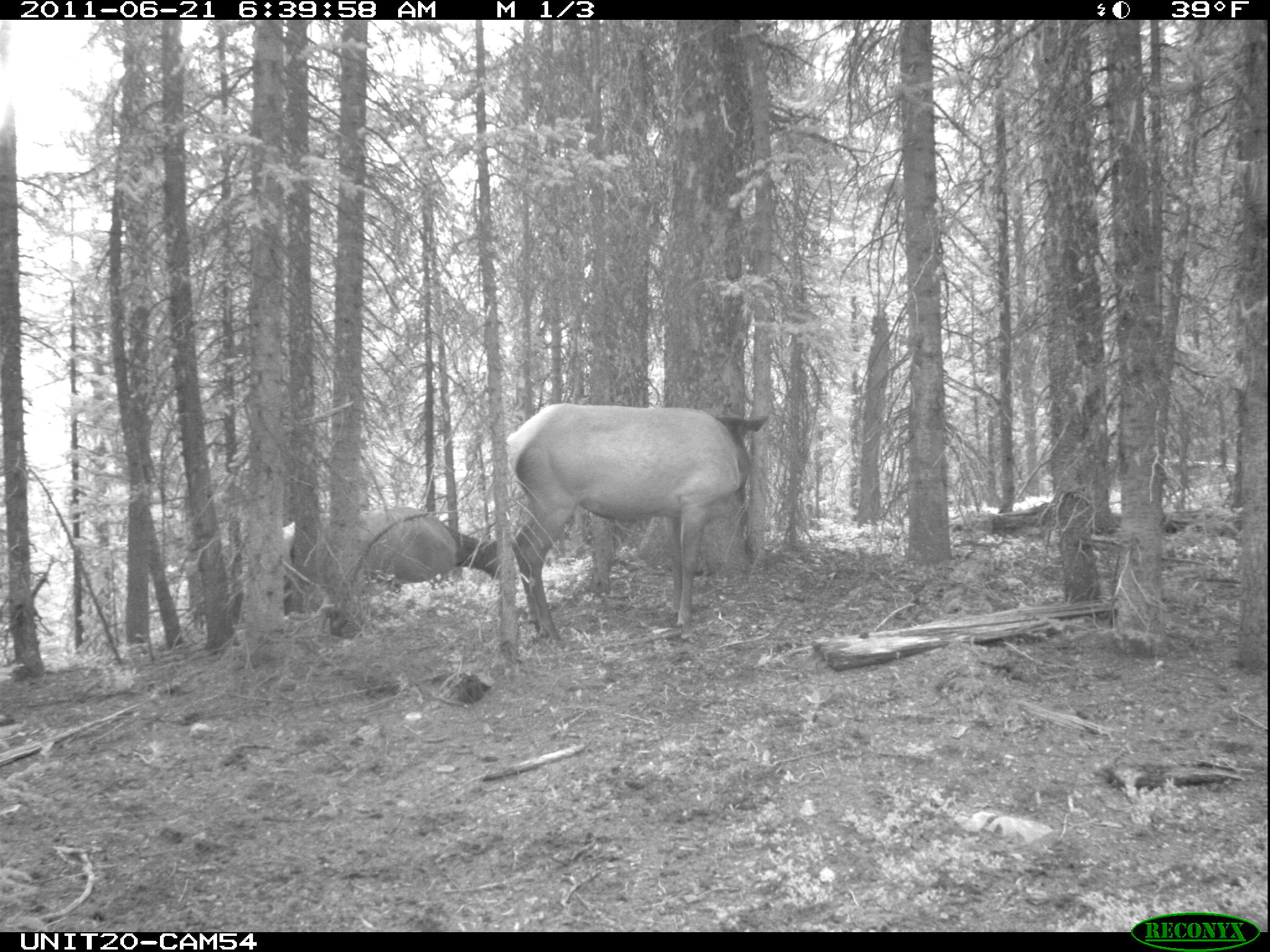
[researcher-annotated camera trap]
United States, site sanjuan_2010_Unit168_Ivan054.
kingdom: Animalia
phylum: Chordata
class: Mammalia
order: Artiodactyla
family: Cervidae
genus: Cervus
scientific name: Cervus elaphus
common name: red deer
Cervus elaphus (red deer).